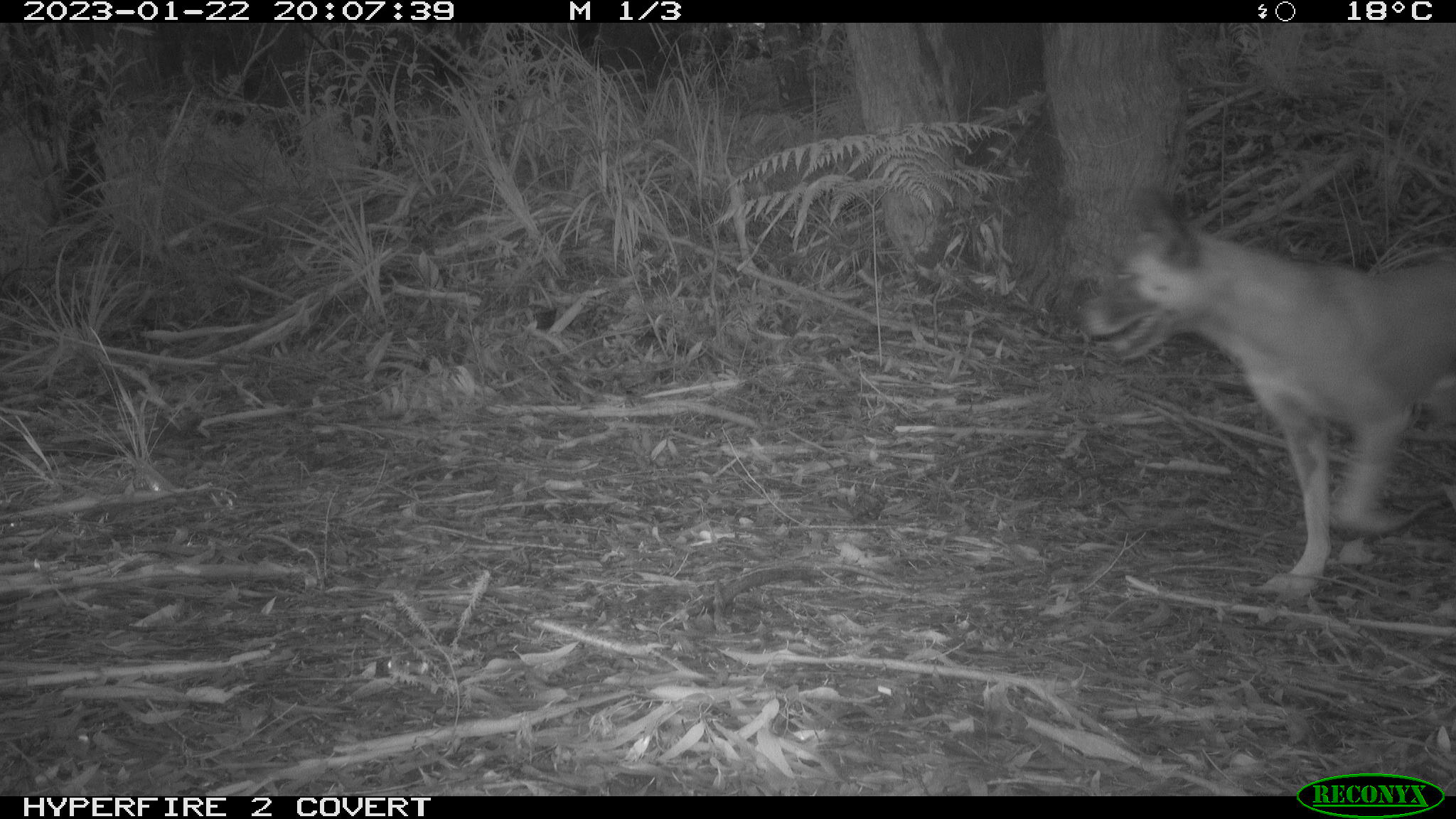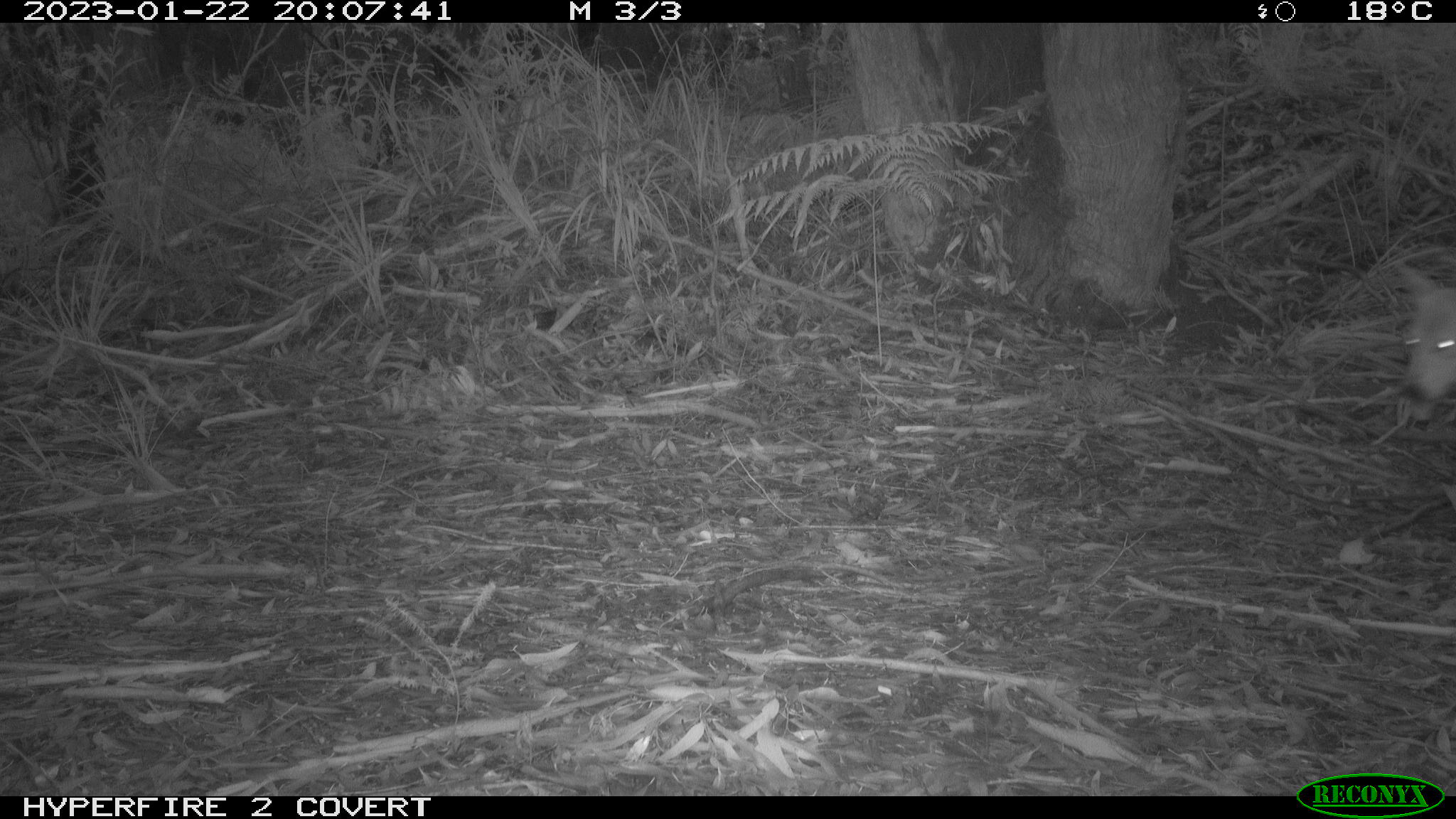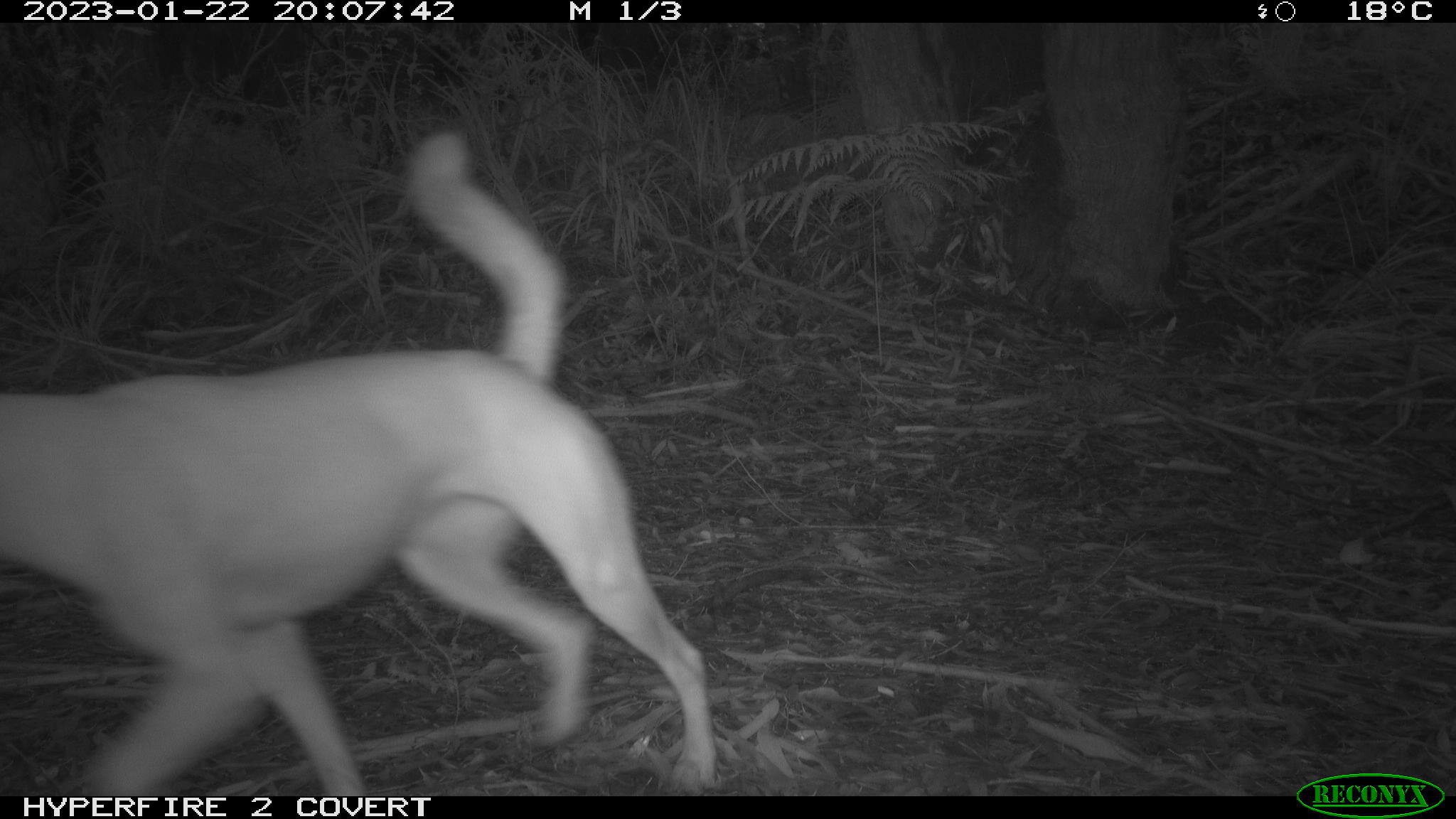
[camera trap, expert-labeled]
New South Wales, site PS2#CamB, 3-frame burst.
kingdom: Animalia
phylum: Chordata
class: Mammalia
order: Carnivora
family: Canidae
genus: Canis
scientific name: Canis familiaris dingo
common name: dingo